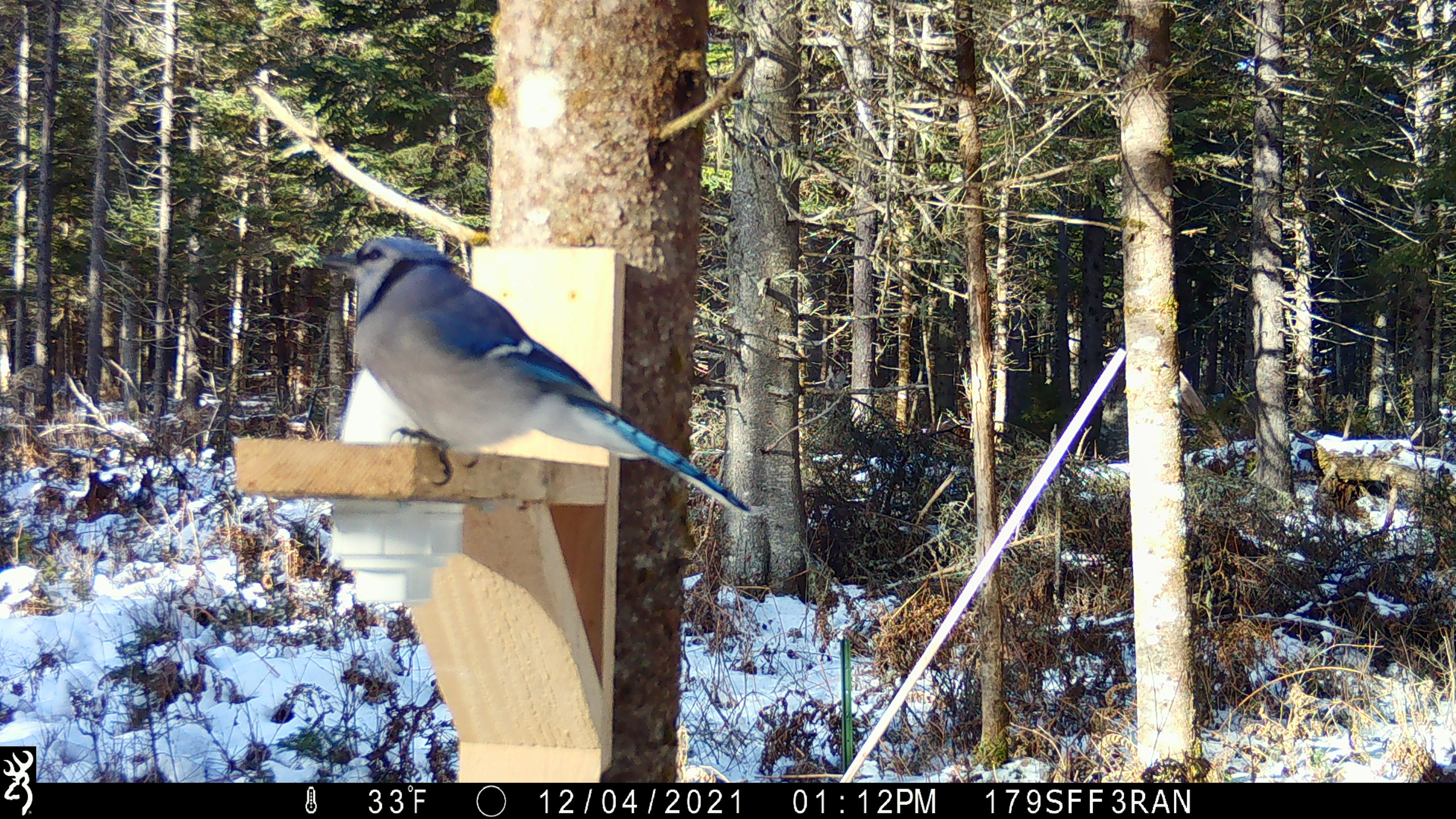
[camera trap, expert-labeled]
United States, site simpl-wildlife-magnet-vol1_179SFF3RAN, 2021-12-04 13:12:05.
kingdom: Animalia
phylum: Chordata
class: Aves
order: Passeriformes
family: Corvidae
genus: Cyanocitta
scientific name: Cyanocitta cristata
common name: blue jay